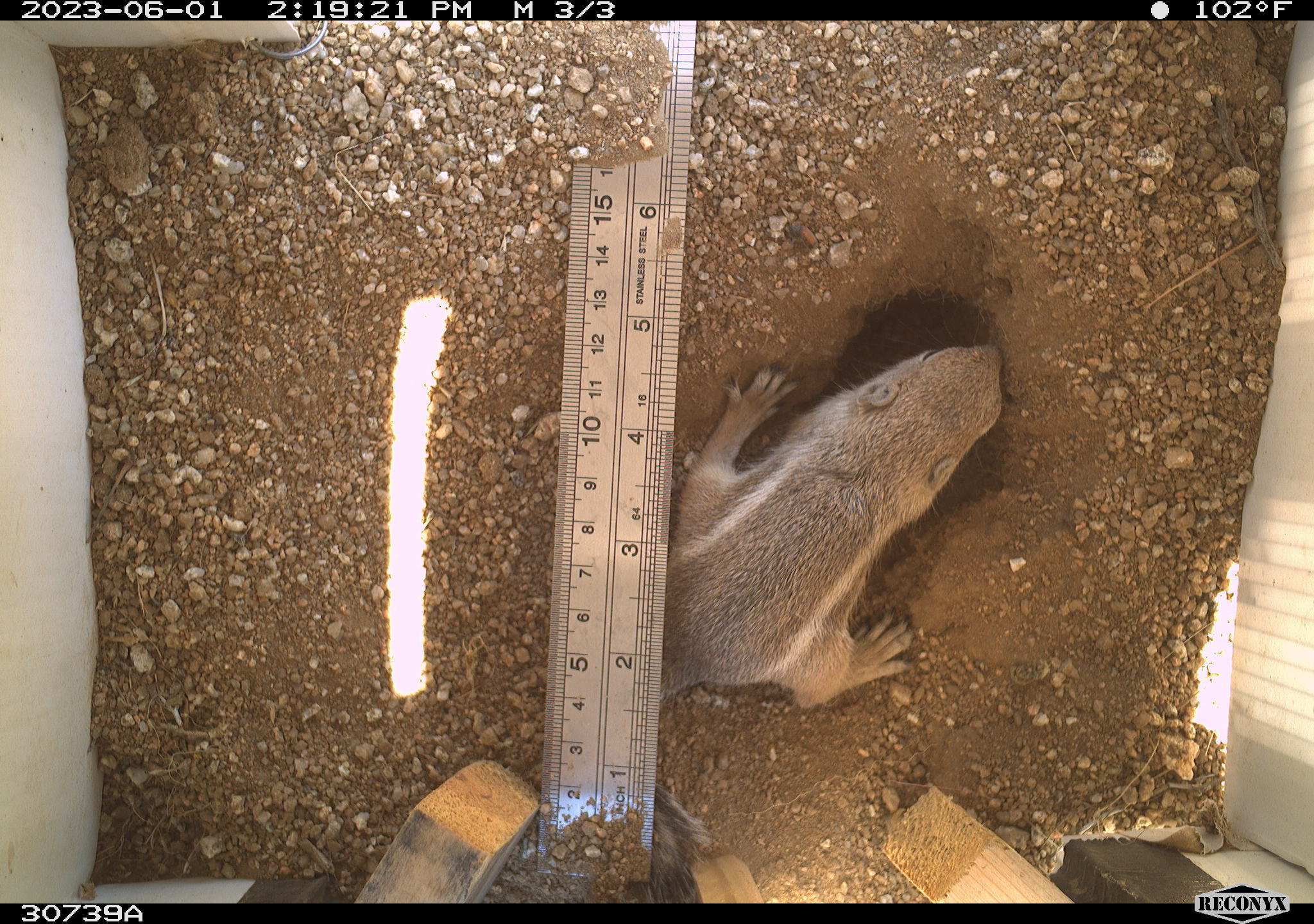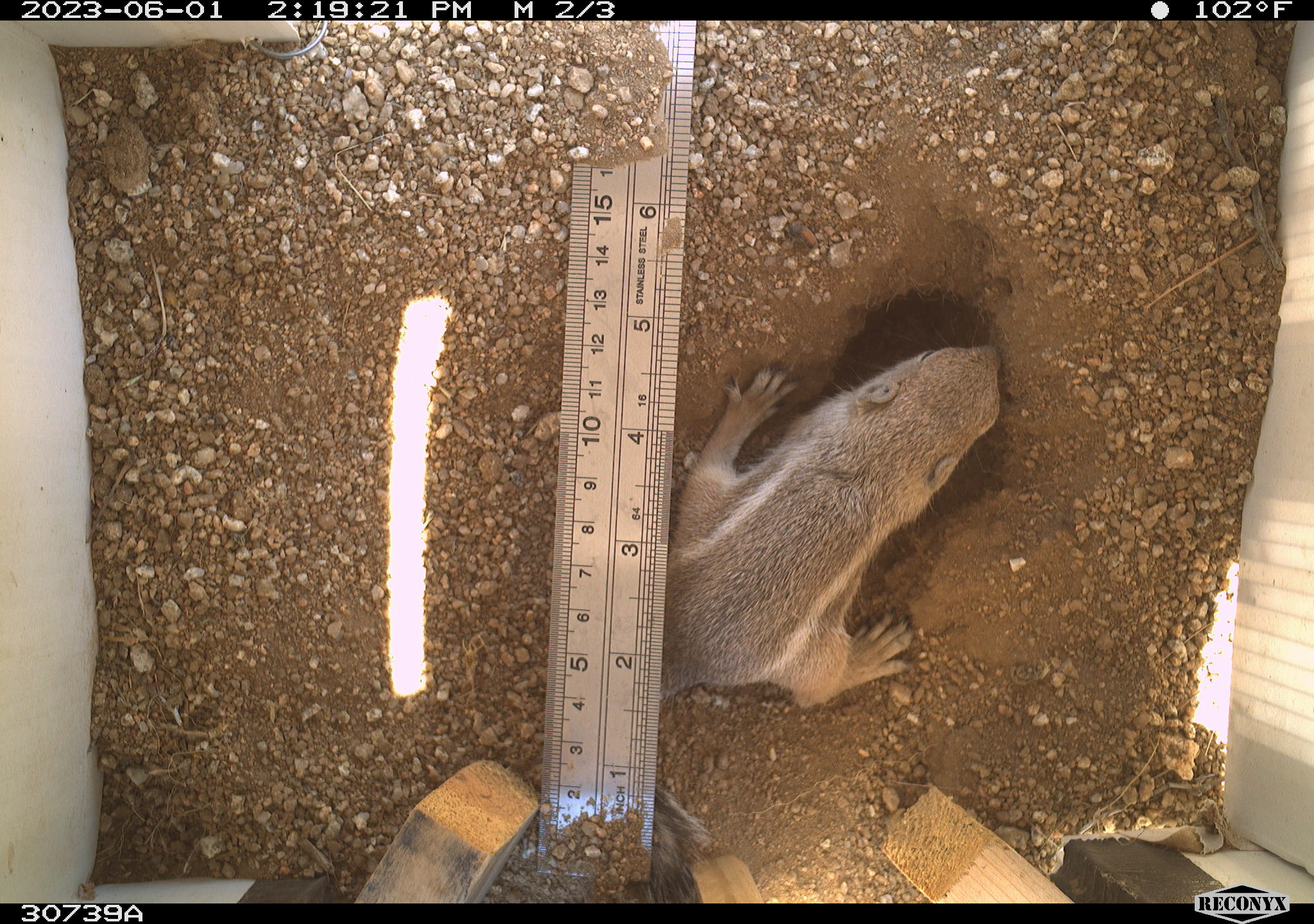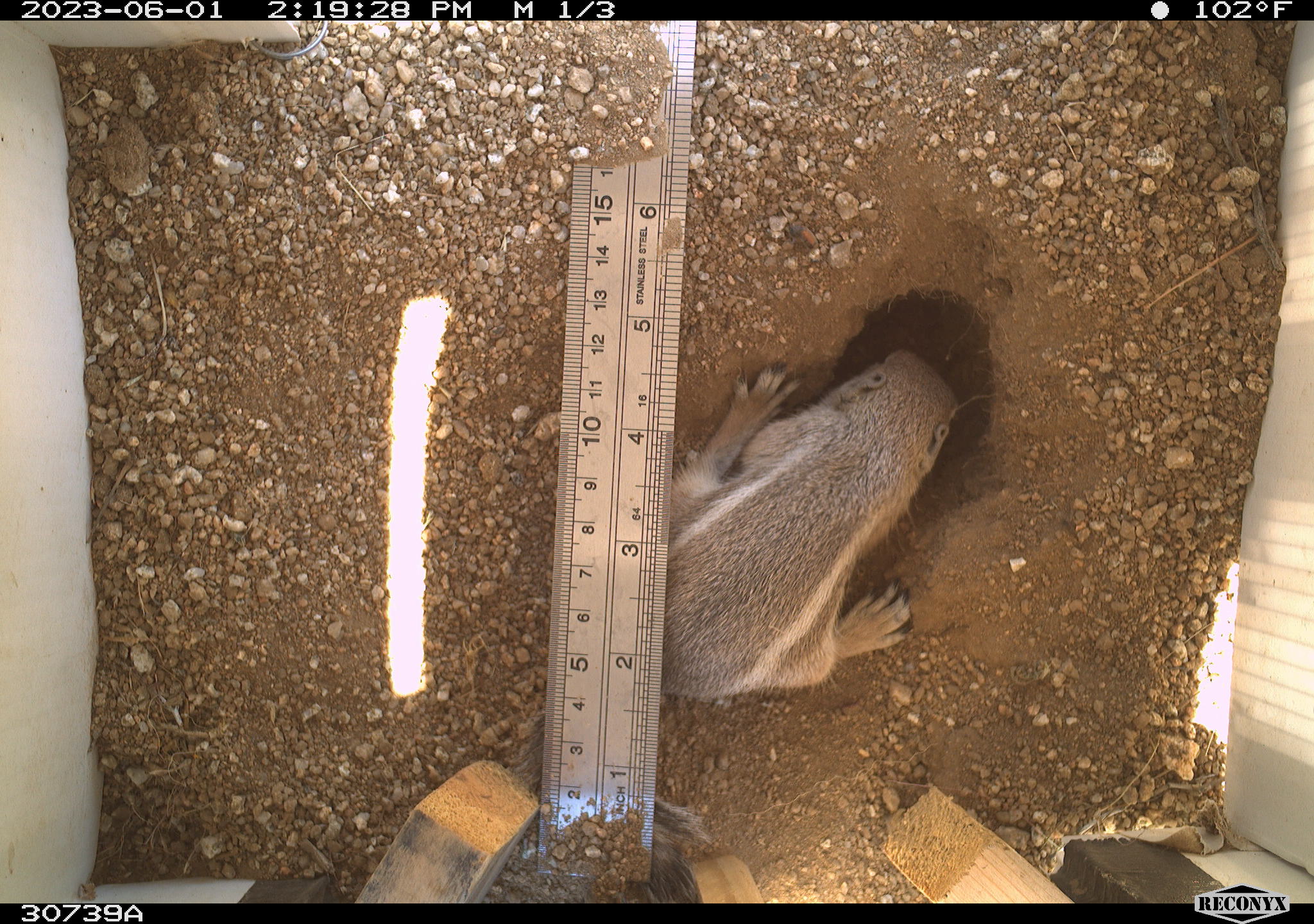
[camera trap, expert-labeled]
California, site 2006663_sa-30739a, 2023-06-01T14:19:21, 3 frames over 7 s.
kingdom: Animalia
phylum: Chordata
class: Mammalia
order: Rodentia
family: Sciuridae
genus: Ammospermophilus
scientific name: Ammospermophilus leucurus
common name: white-tailed antelope squirrel